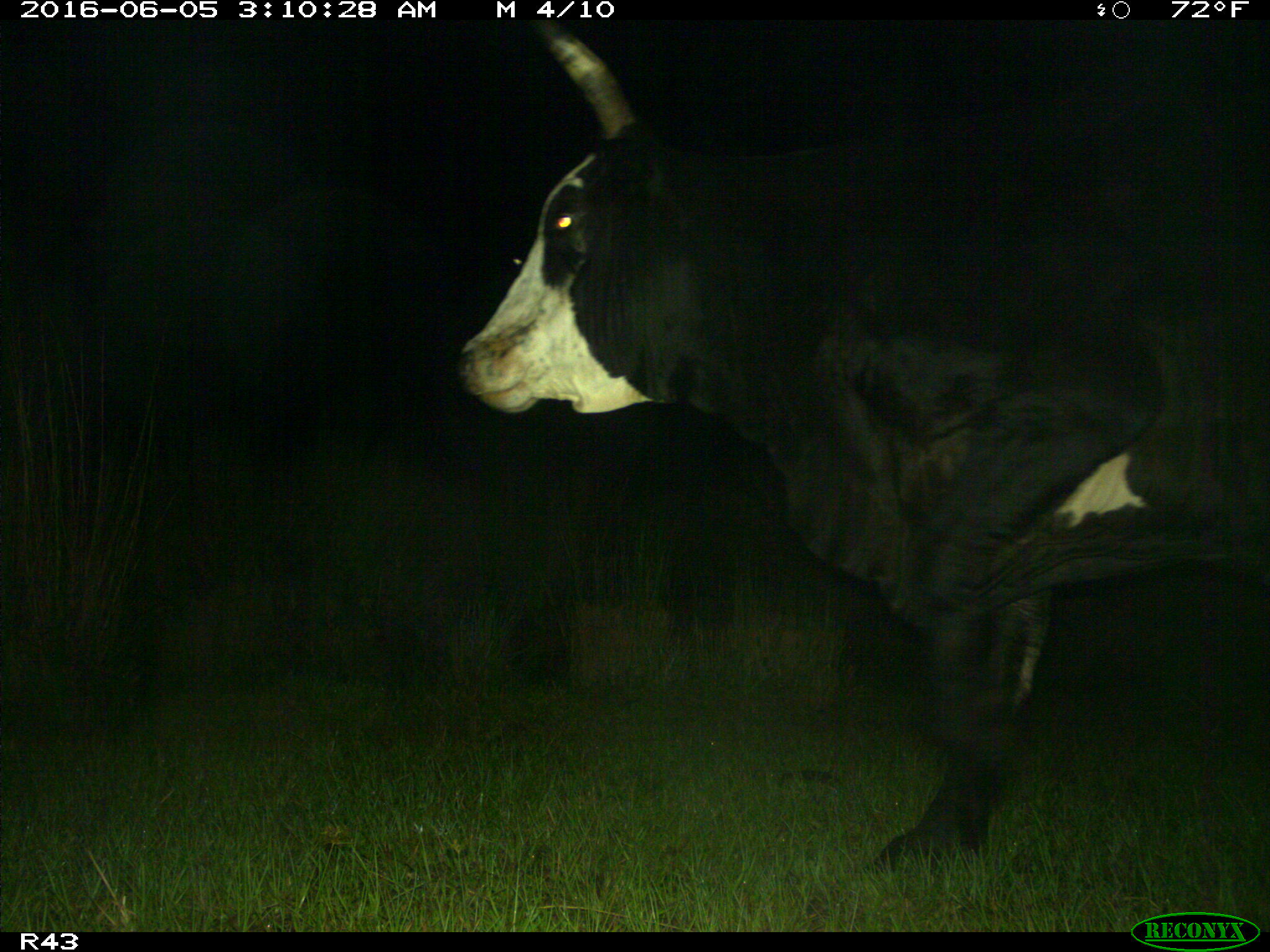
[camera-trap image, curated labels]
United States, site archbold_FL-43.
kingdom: Animalia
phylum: Chordata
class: Mammalia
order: Artiodactyla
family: Bovidae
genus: Bos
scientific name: Bos taurus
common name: domestic cow